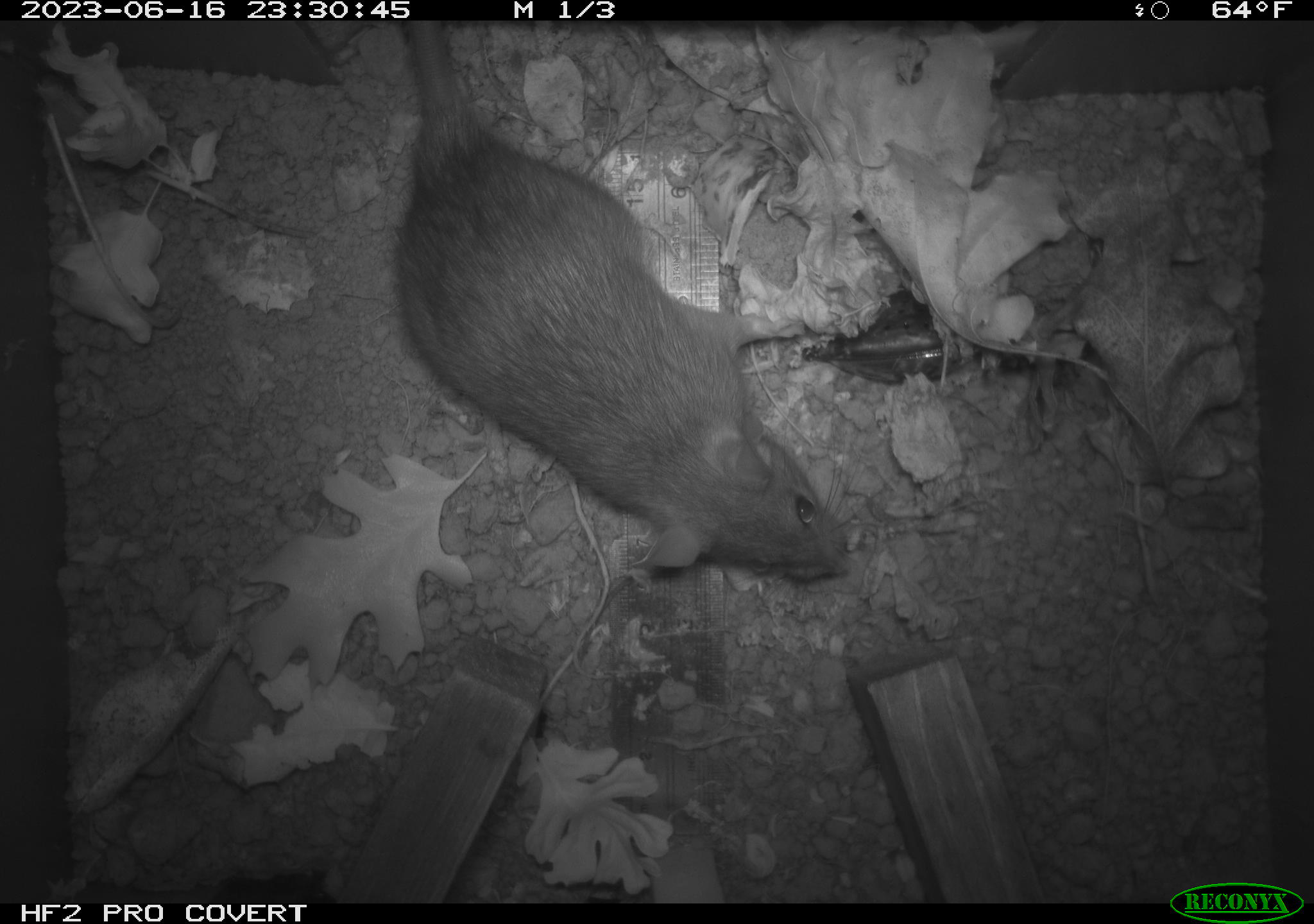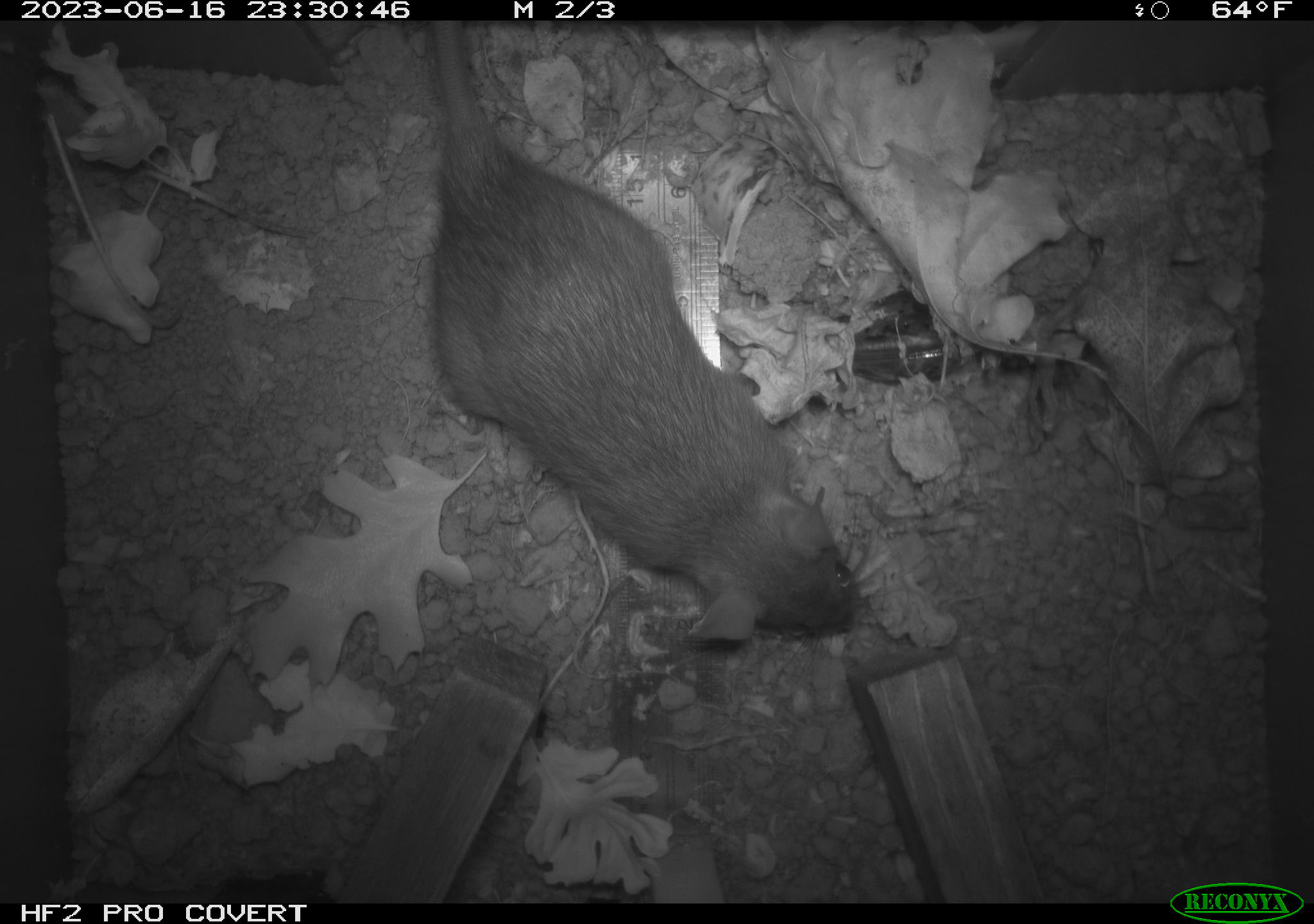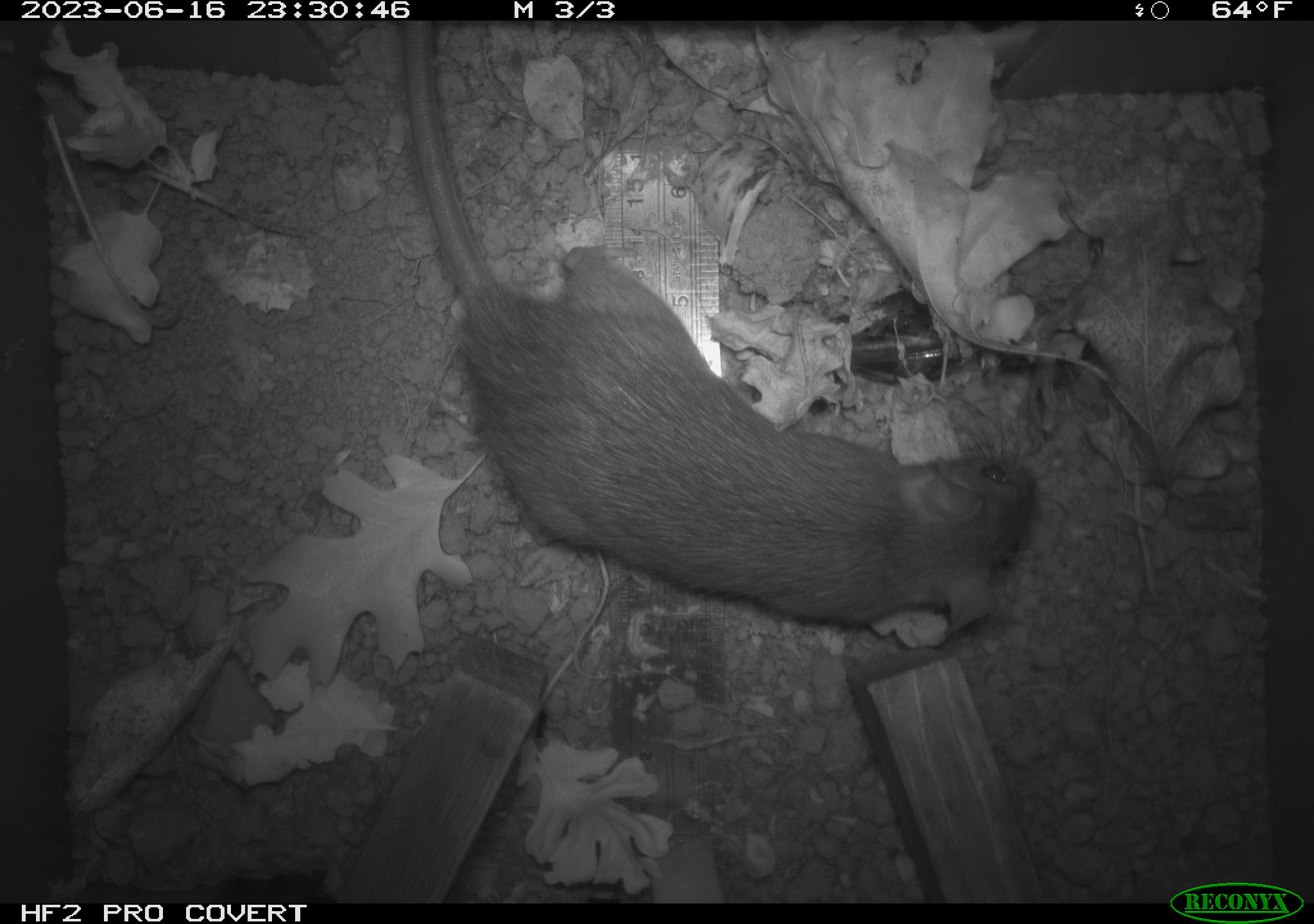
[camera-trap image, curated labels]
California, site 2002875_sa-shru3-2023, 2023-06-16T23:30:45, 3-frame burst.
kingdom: Animalia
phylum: Chordata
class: Mammalia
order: Rodentia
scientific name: Rodentia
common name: mouse species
Mouse species (Rodentia).